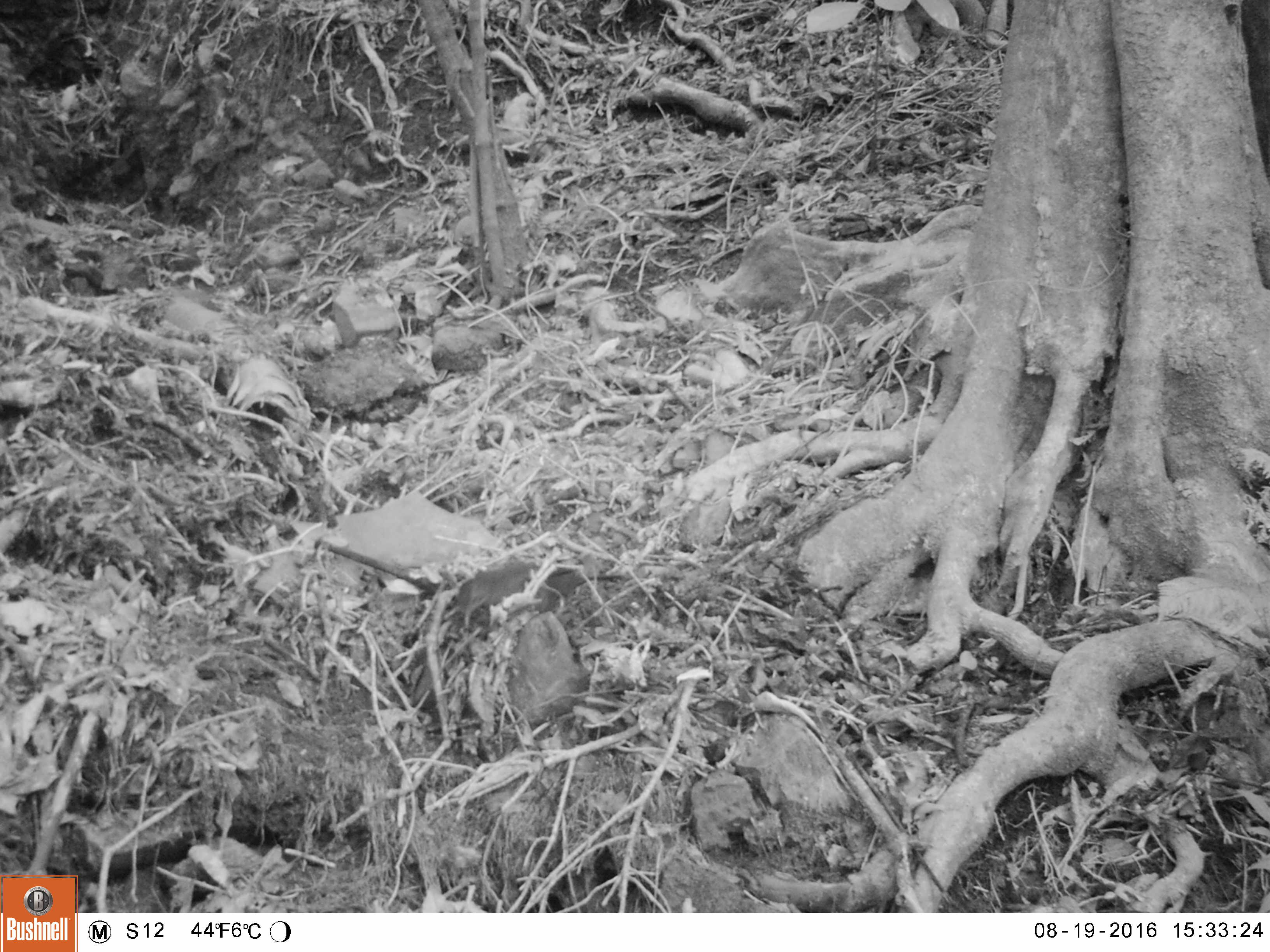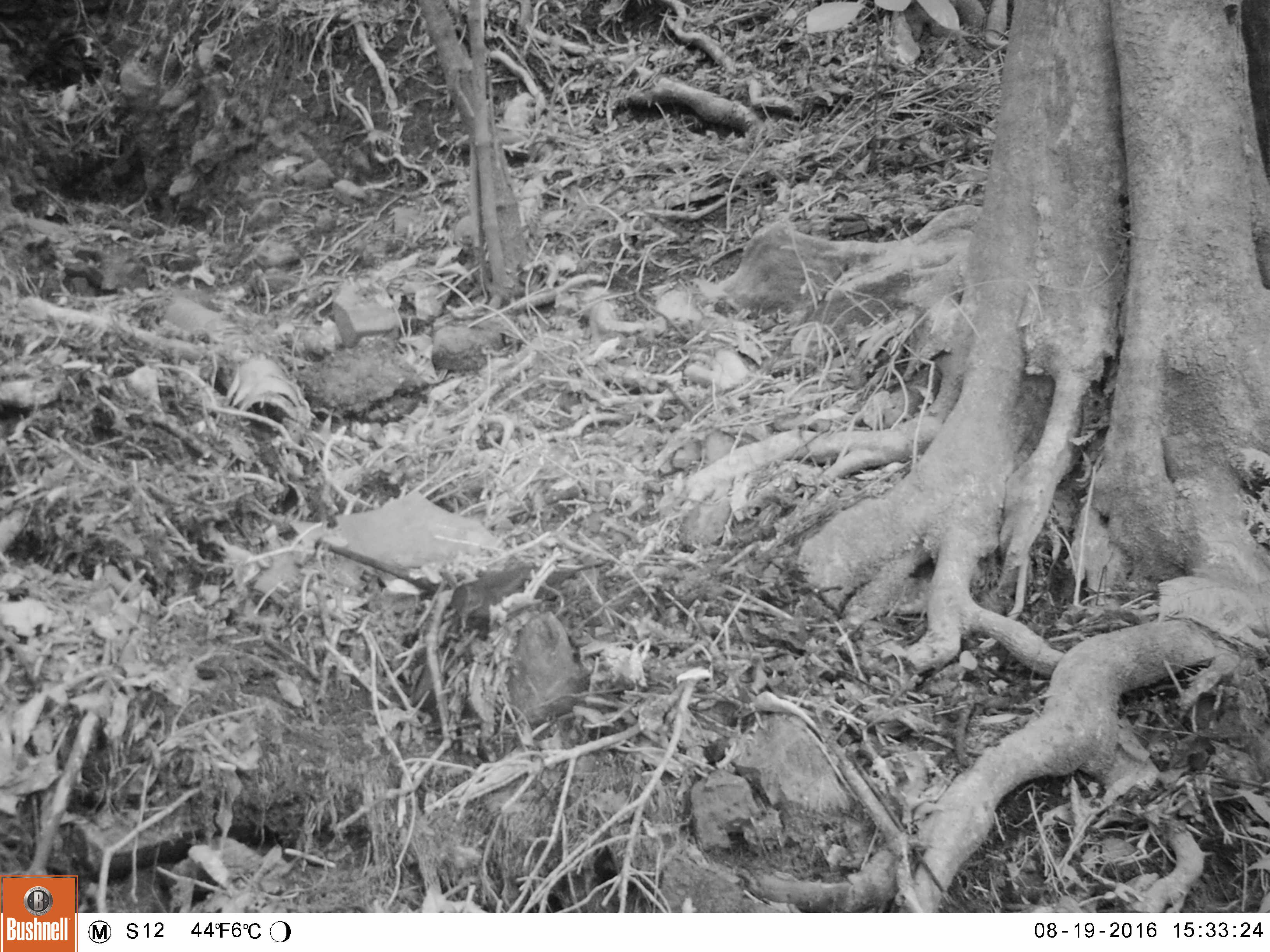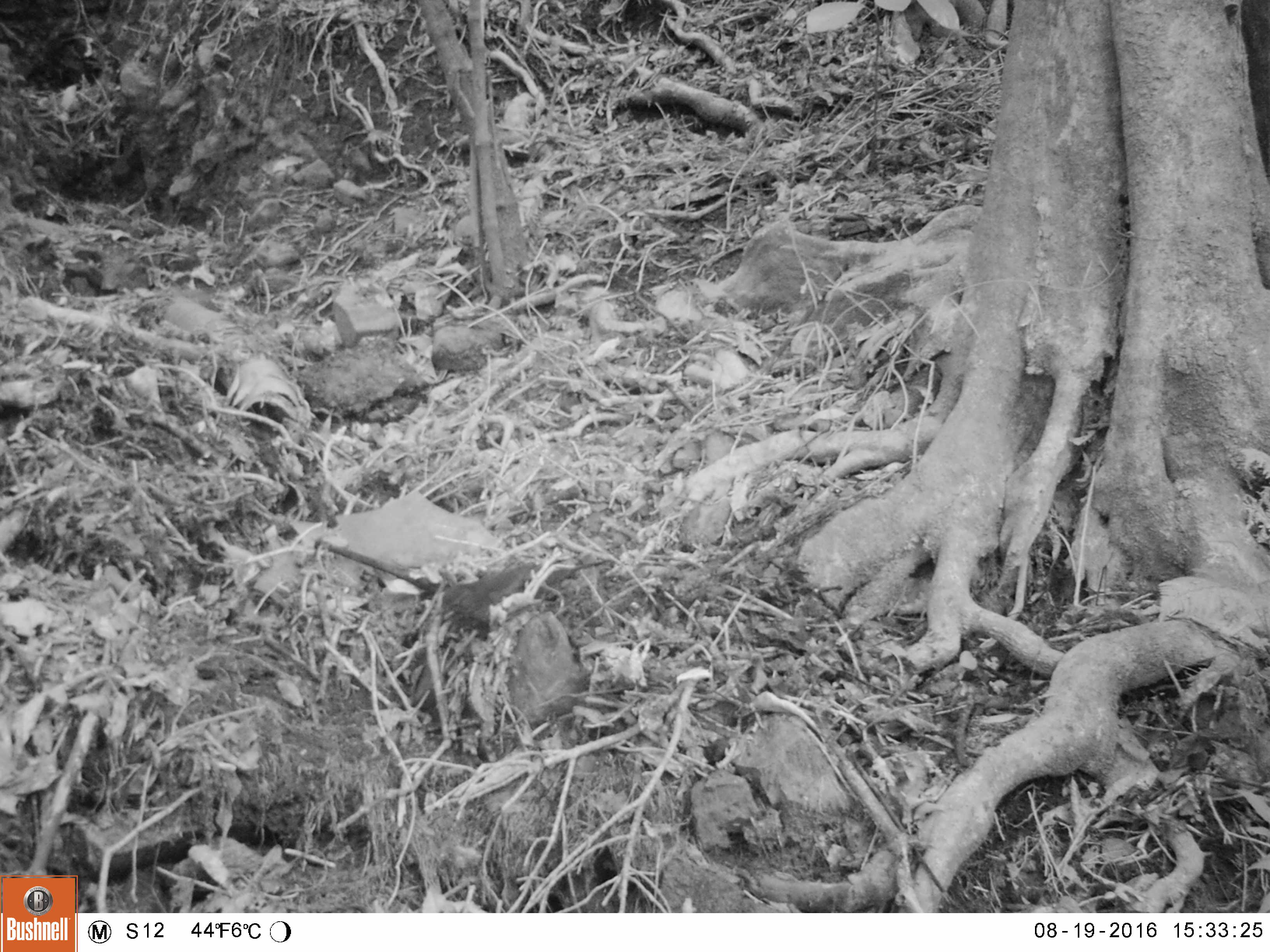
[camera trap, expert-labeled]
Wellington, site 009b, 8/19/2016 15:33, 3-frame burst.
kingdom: Animalia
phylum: Chordata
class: Aves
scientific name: Aves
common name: bird